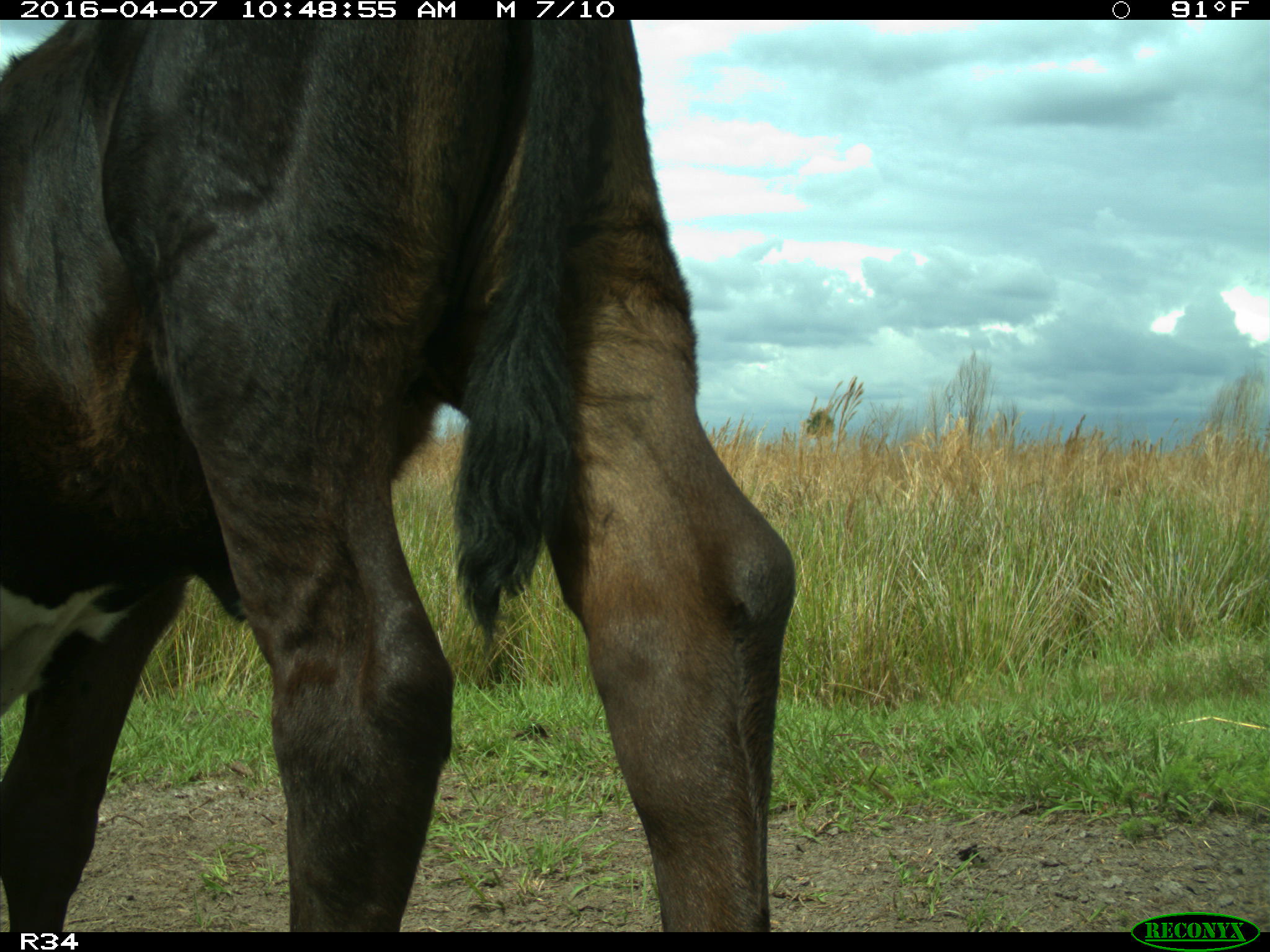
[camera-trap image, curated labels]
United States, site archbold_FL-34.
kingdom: Animalia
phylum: Chordata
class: Mammalia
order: Artiodactyla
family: Bovidae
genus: Bos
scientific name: Bos taurus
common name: domestic cow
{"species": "Bos taurus (domestic cow)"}